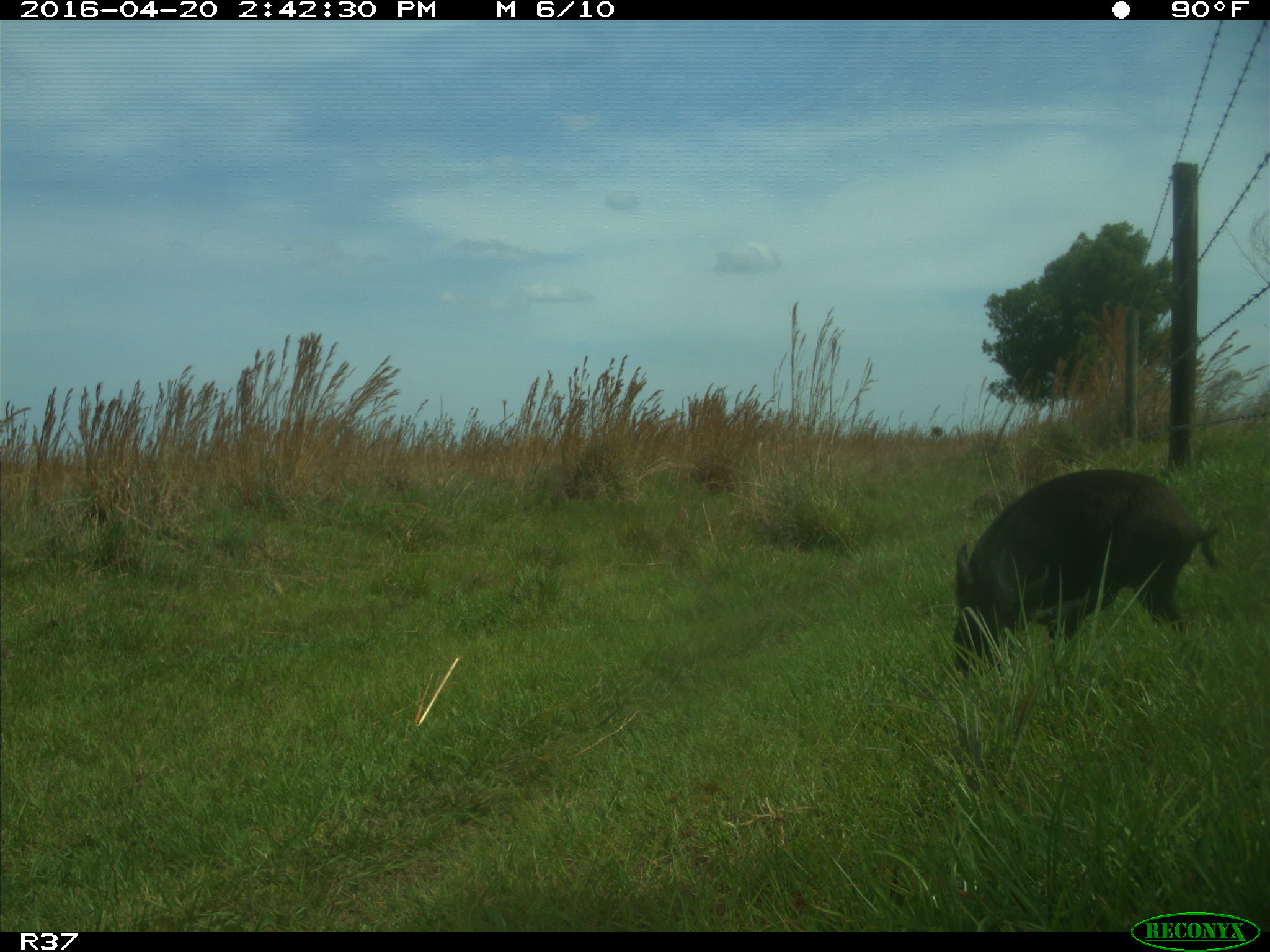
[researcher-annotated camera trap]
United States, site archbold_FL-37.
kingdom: Animalia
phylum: Chordata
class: Mammalia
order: Artiodactyla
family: Suidae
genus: Sus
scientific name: Sus scrofa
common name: wild boar